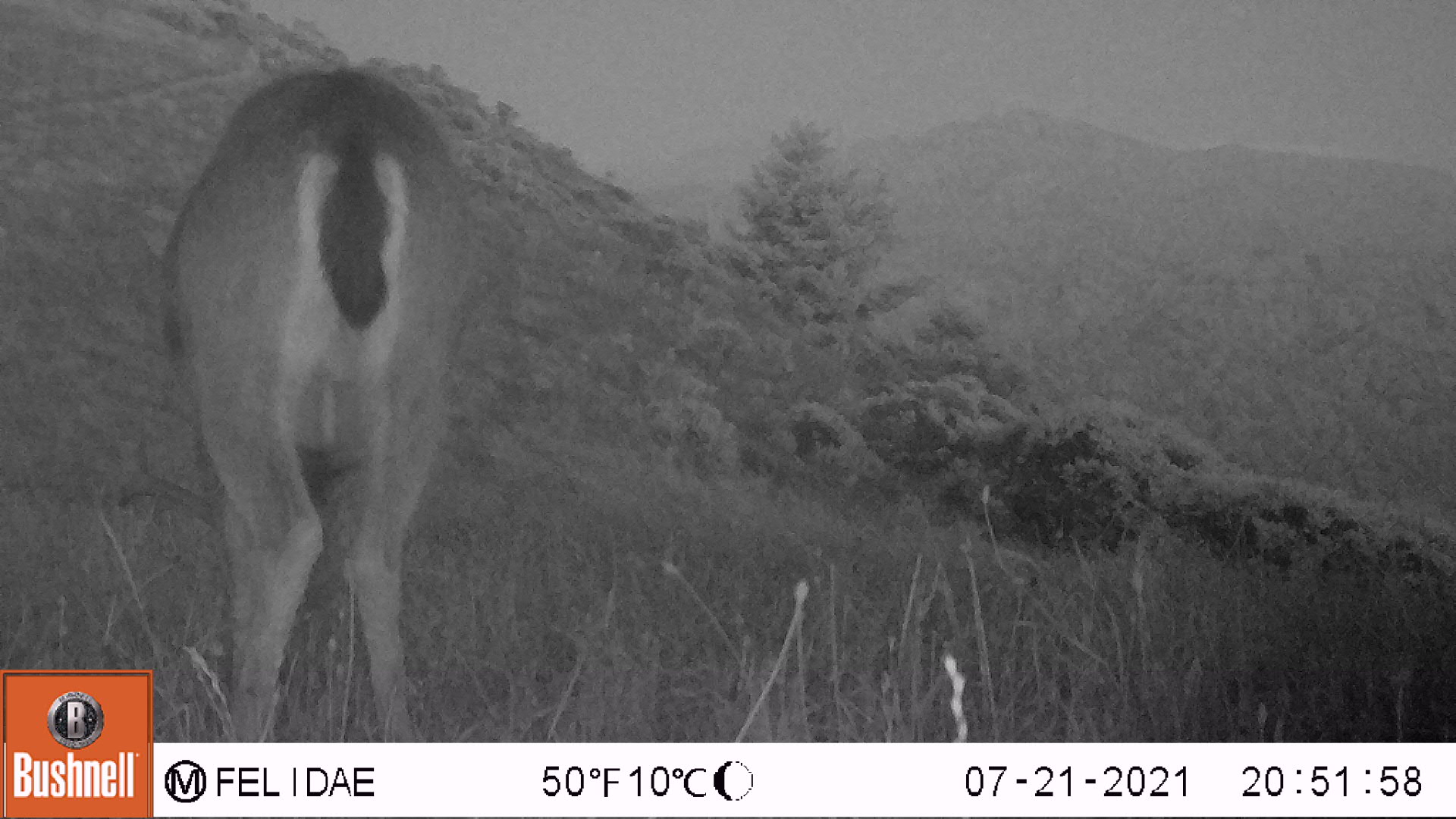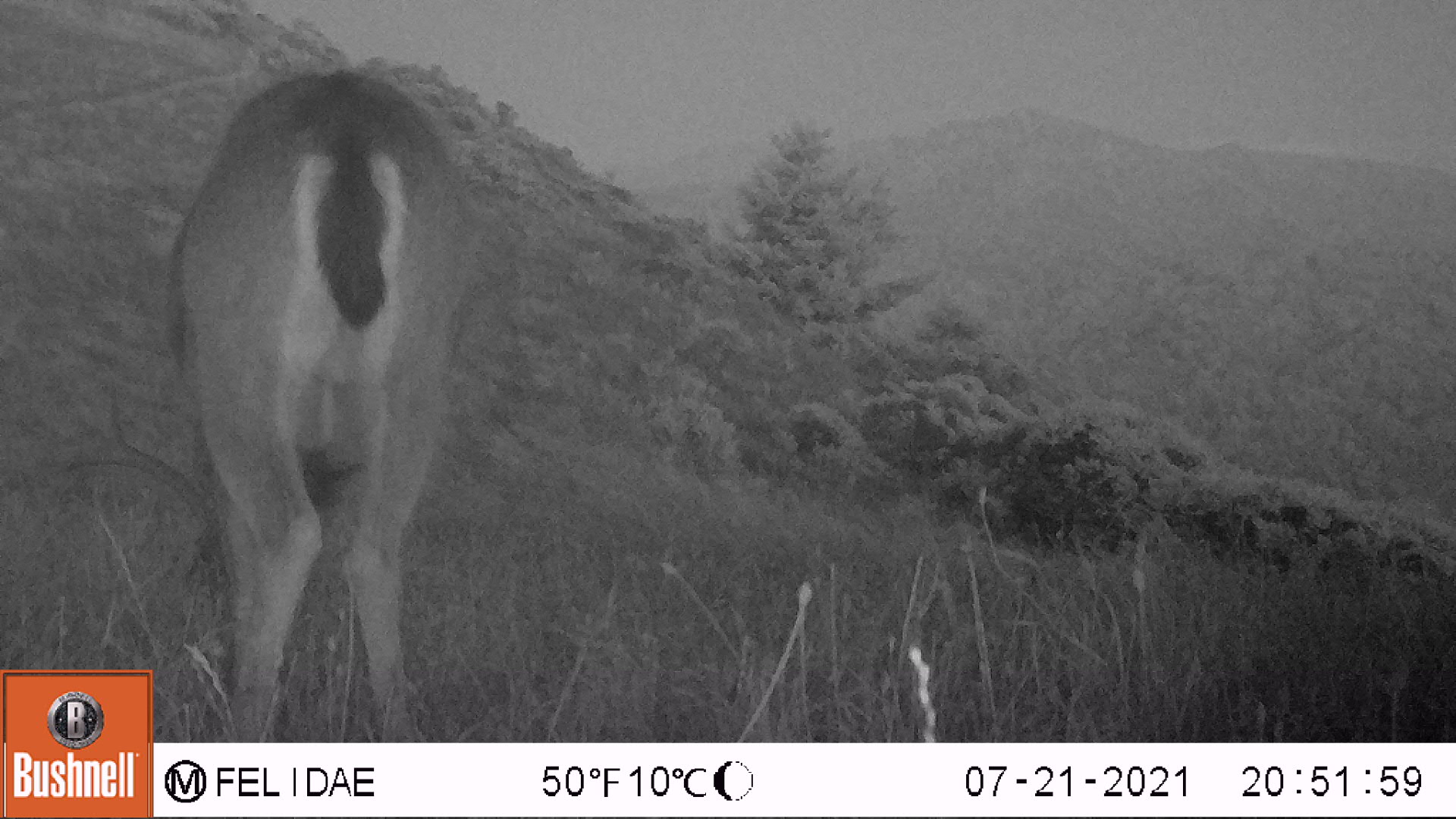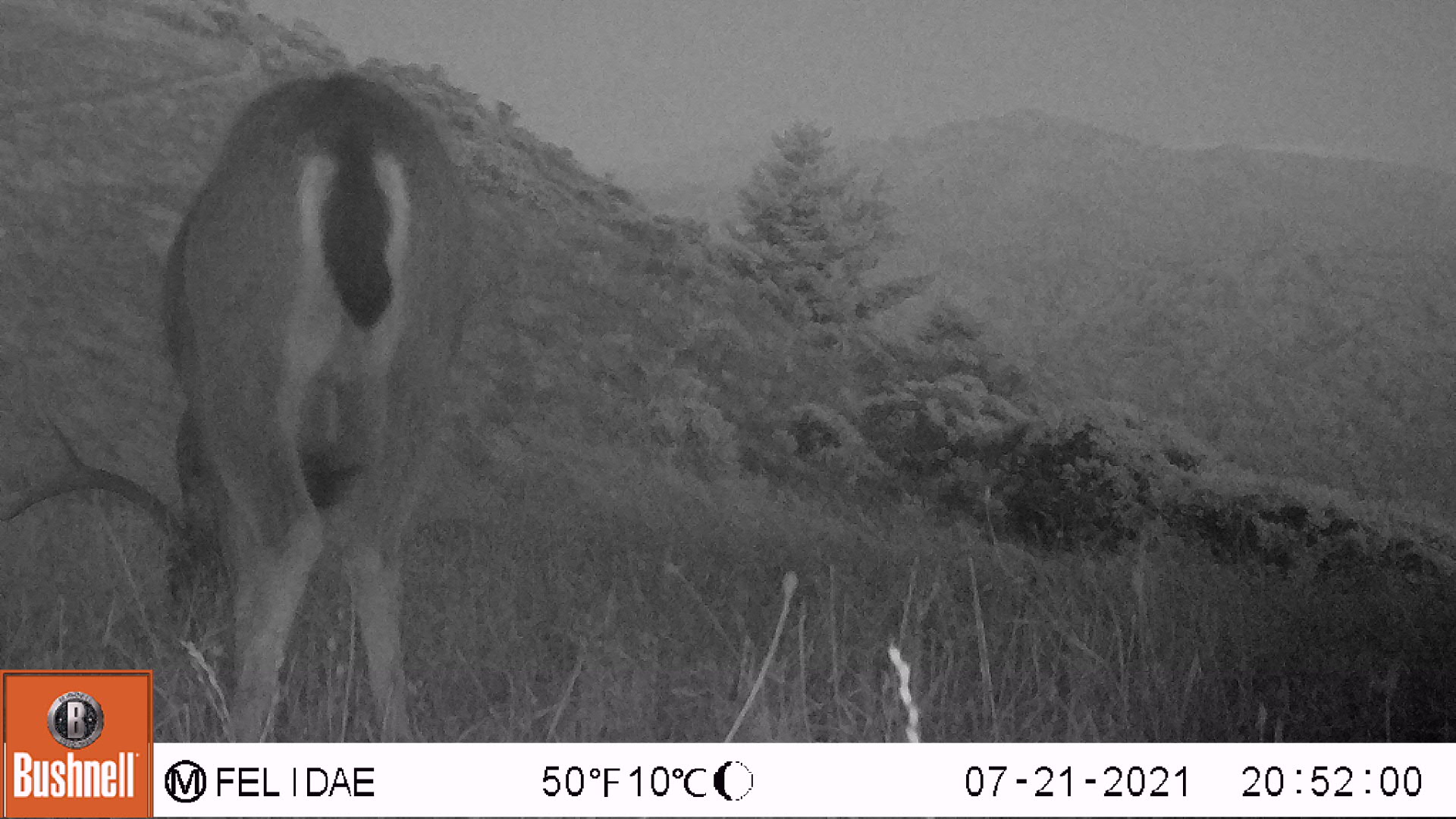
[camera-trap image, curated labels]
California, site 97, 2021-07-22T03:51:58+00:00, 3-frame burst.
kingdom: Animalia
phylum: Chordata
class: Mammalia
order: Artiodactyla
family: Cervidae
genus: Odocoileus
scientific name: Odocoileus hemionus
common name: mule deer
Mule deer (Odocoileus hemionus).